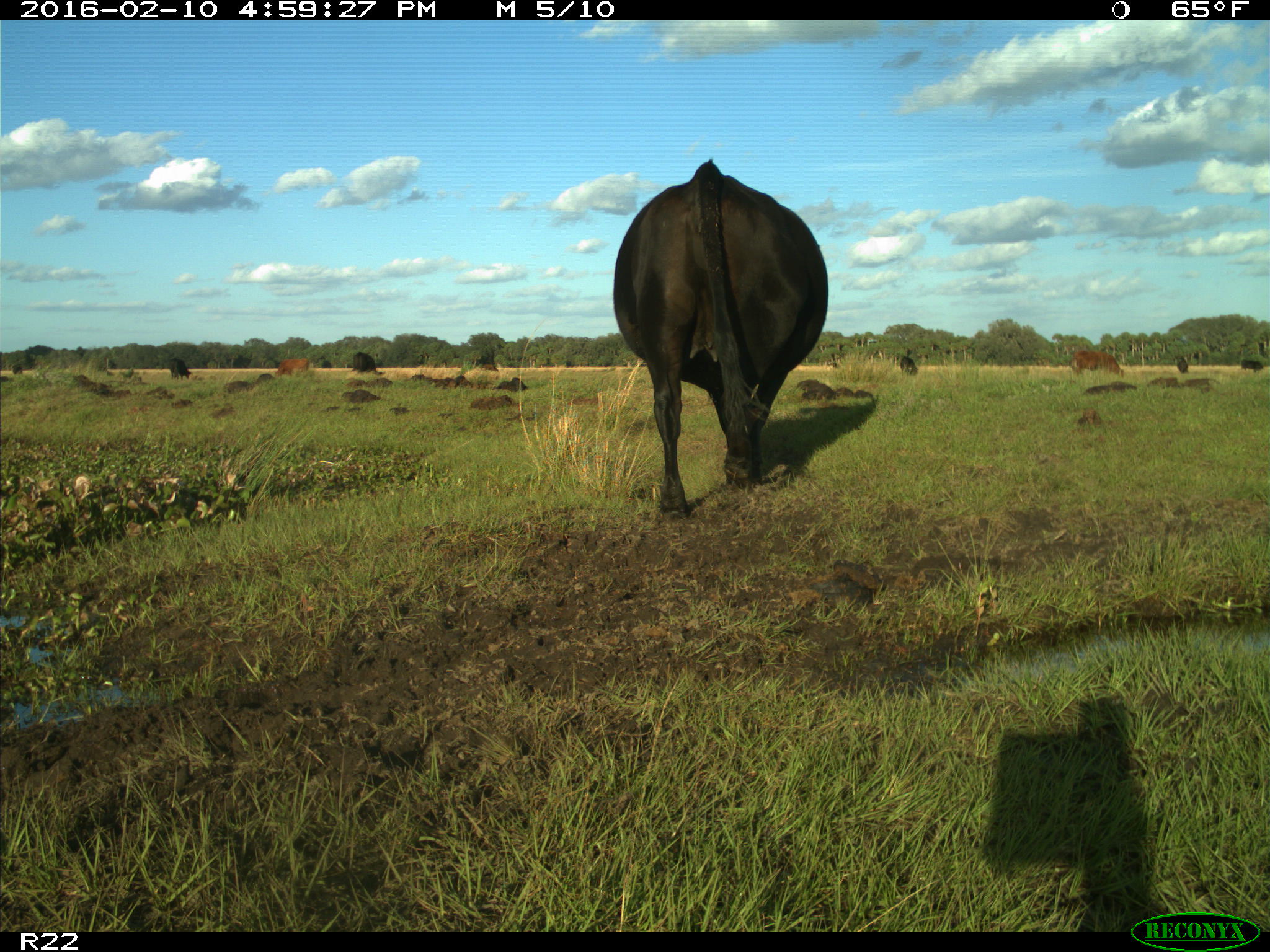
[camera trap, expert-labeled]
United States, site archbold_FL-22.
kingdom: Animalia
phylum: Chordata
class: Mammalia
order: Artiodactyla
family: Bovidae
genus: Bos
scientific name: Bos taurus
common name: domestic cow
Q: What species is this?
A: Bos taurus (domestic cow).